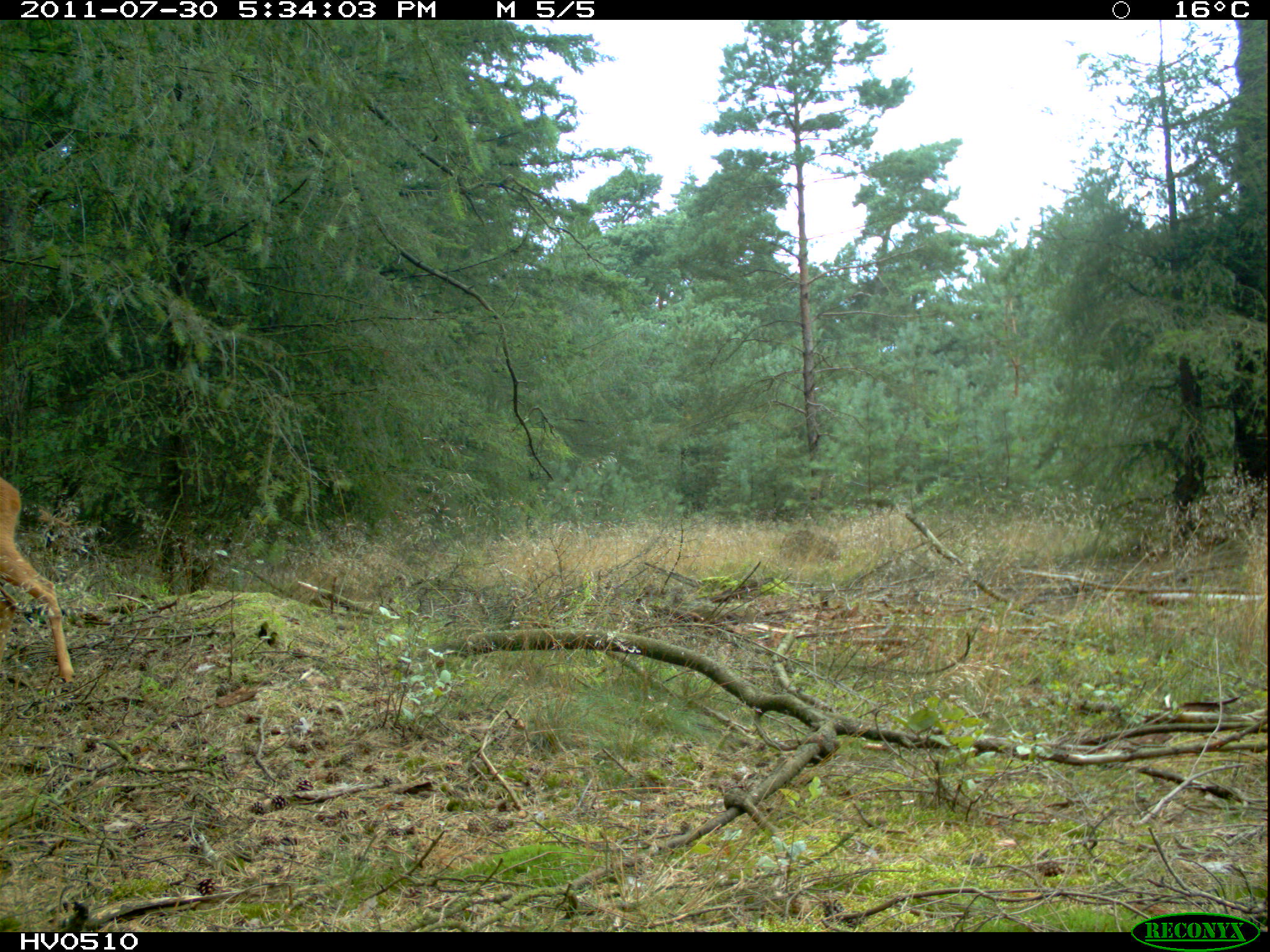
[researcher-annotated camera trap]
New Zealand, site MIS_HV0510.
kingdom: Animalia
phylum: Chordata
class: Mammalia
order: Artiodactyla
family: Cervidae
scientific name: Cervidae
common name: deer